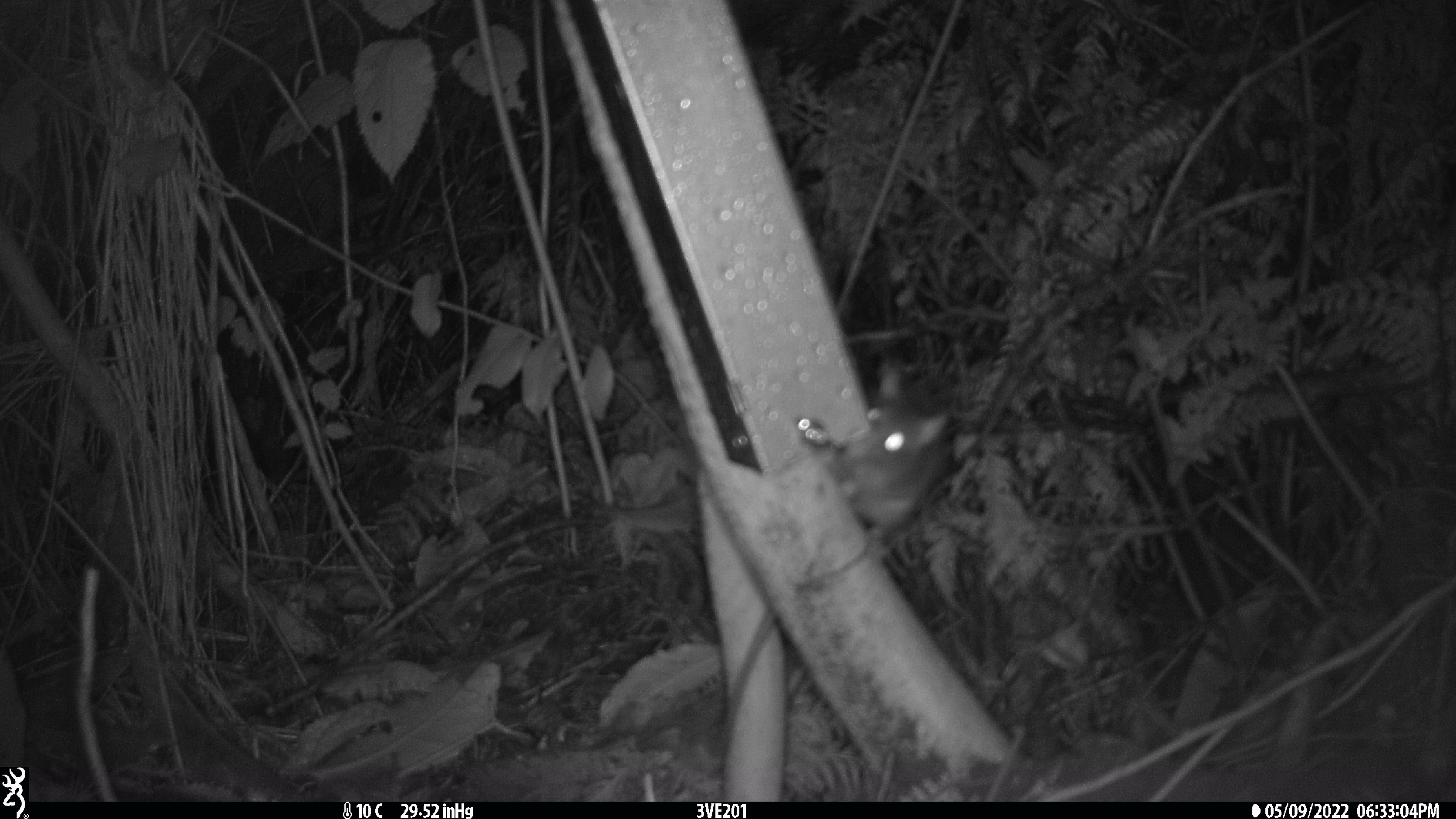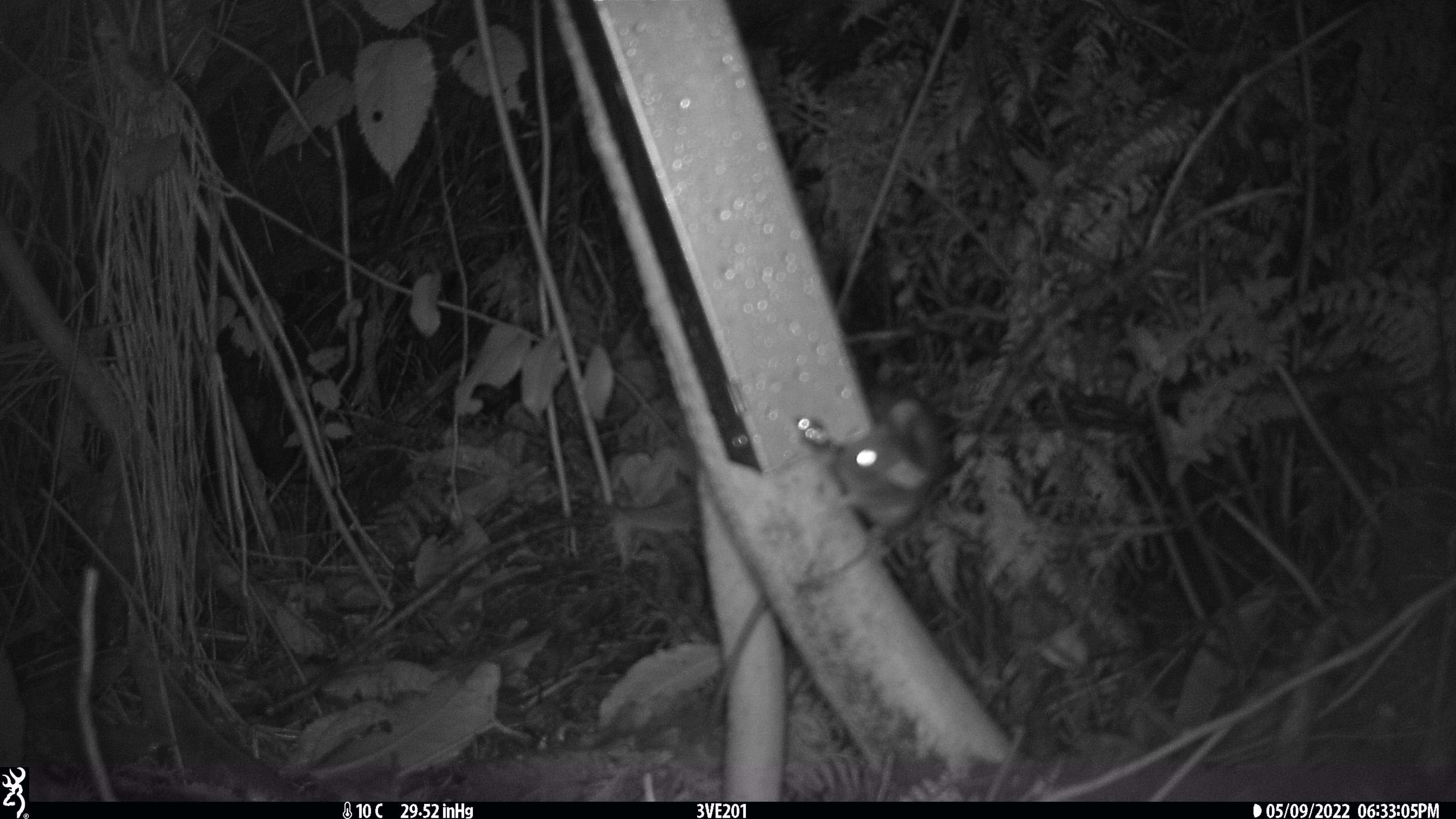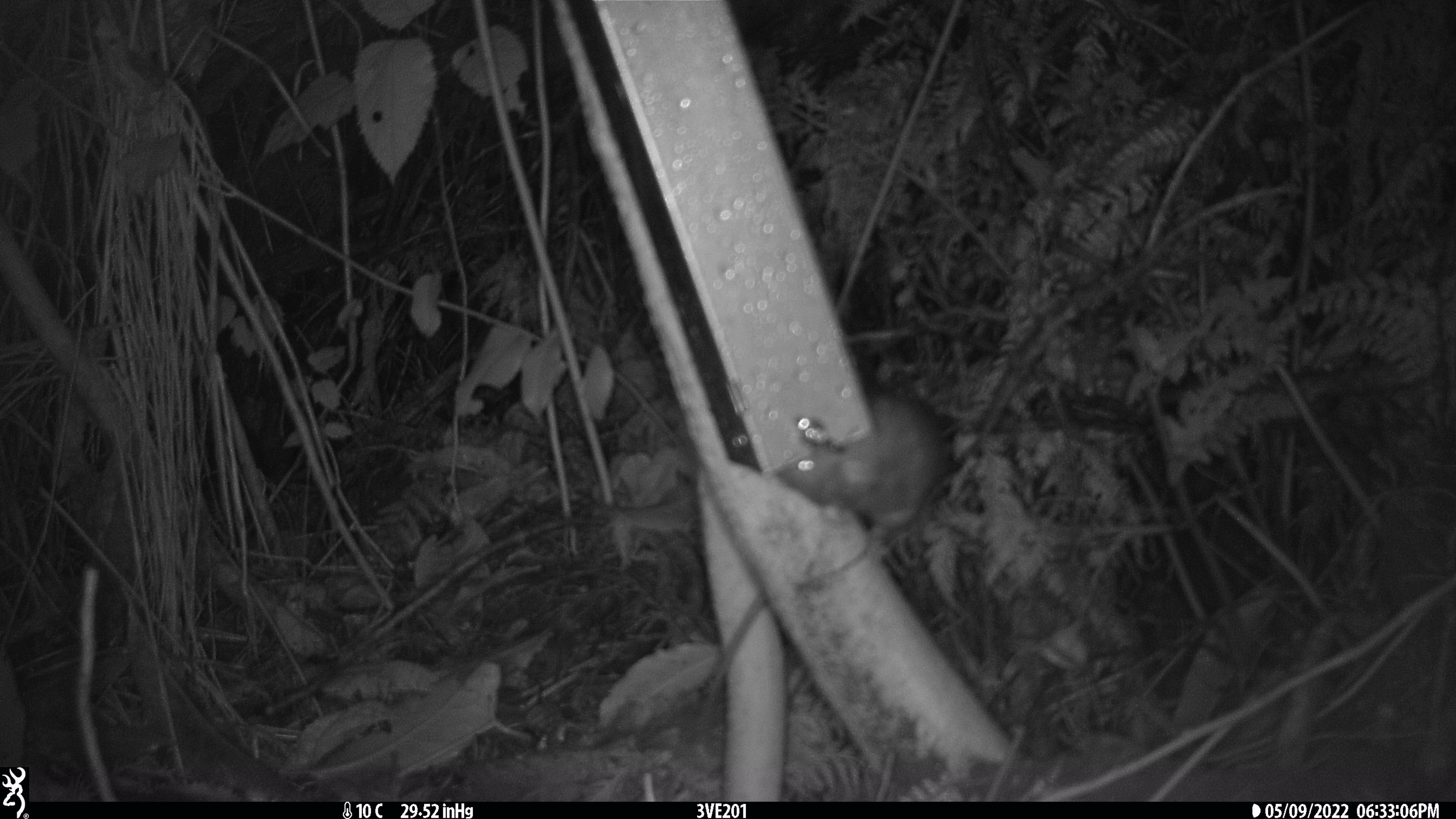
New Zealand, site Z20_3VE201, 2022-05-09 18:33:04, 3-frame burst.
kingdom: Animalia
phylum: Chordata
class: Mammalia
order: Rodentia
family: Muridae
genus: Rattus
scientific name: Rattus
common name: rat